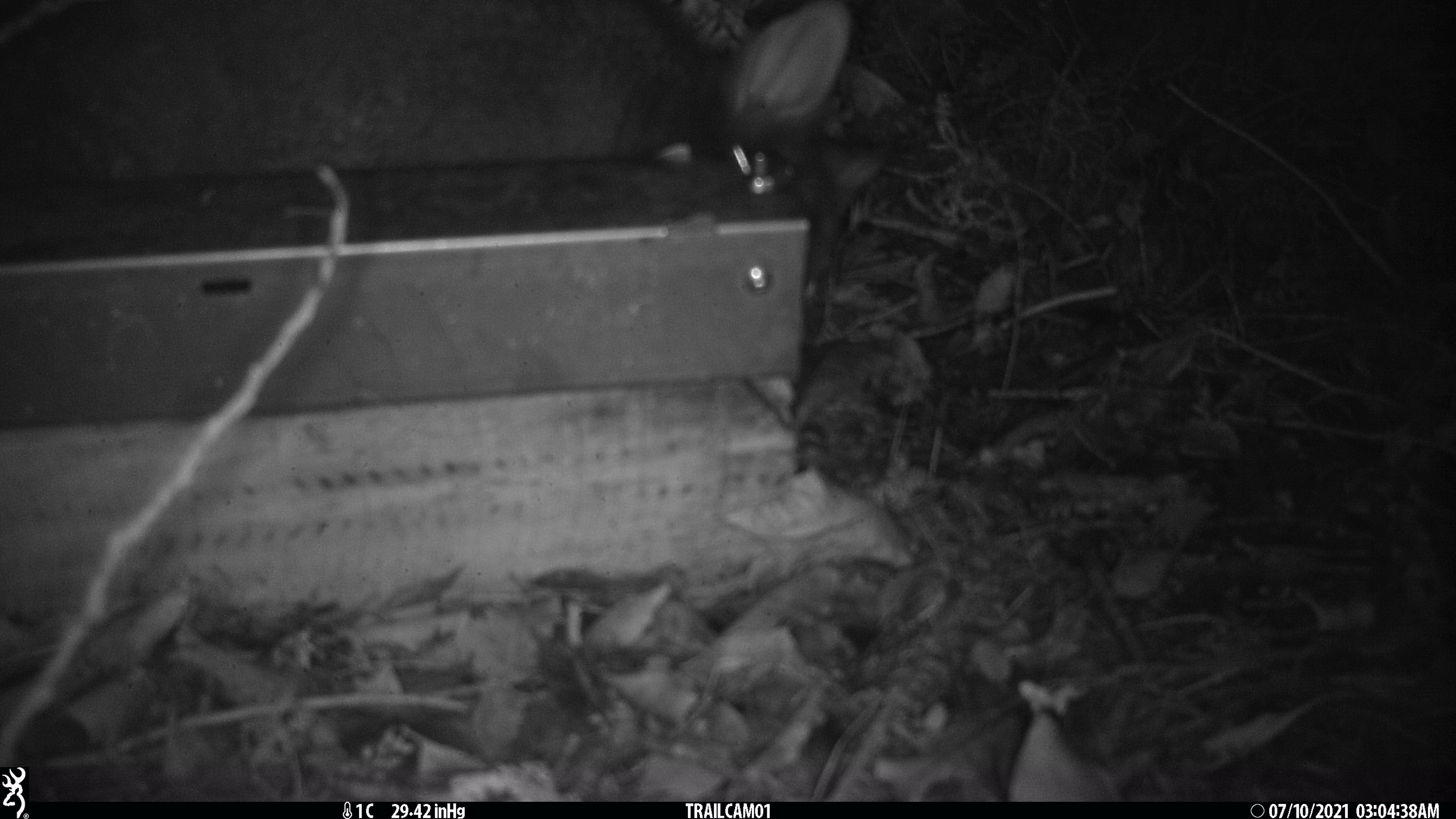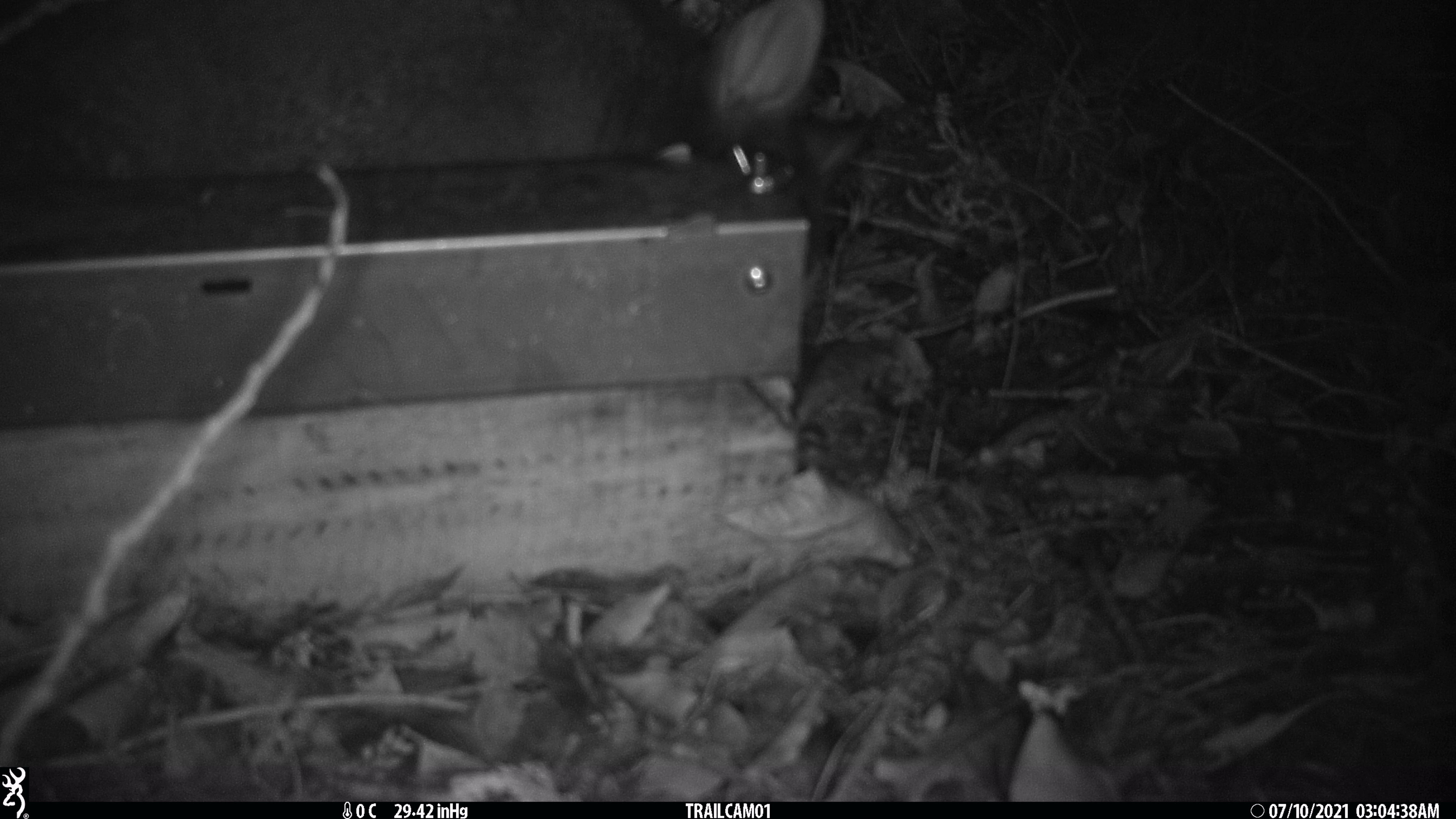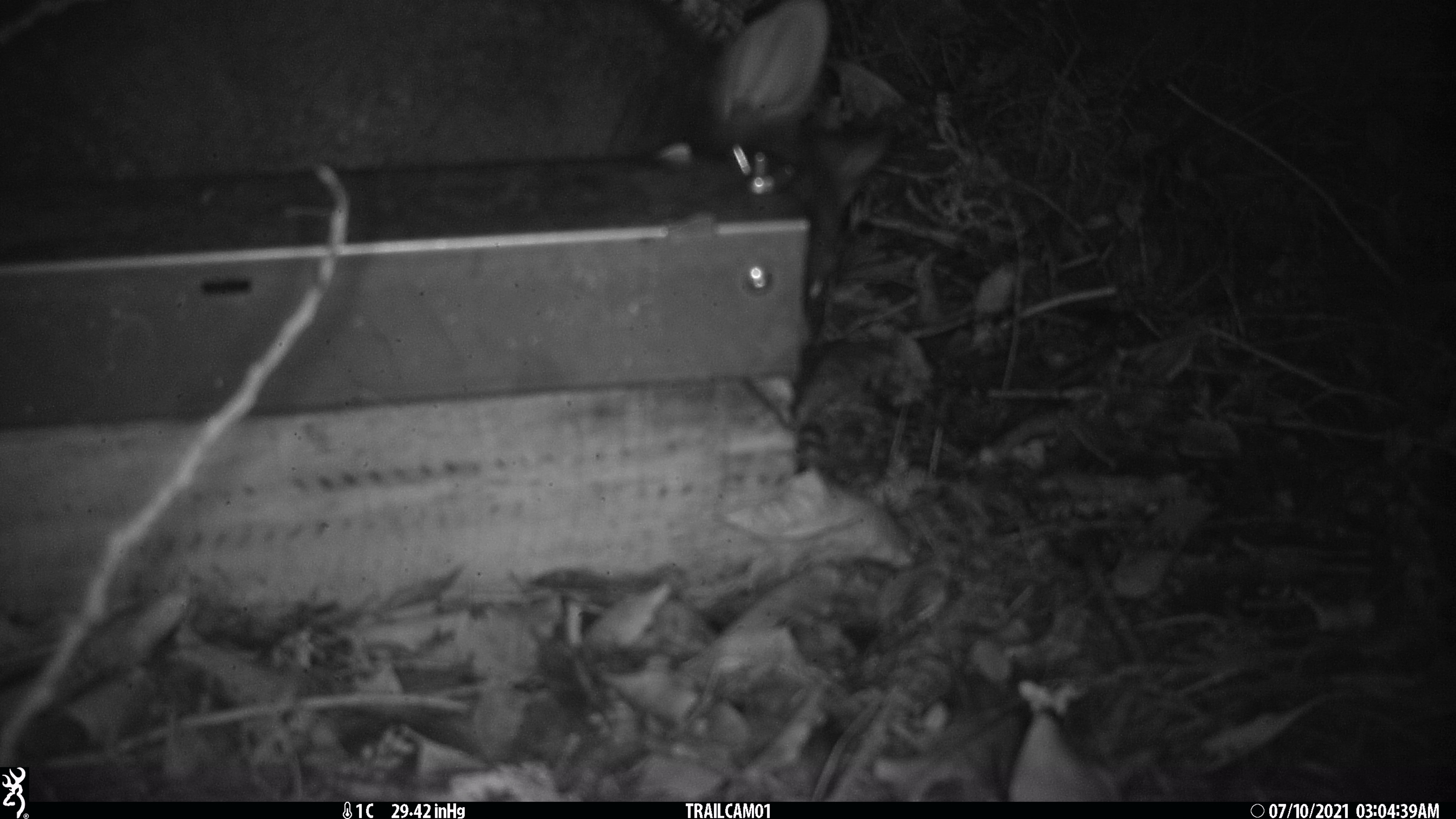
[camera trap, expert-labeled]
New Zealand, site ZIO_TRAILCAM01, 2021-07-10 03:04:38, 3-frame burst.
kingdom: Animalia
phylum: Chordata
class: Mammalia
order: Diprotodontia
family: Phalangeridae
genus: Trichosurus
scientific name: Trichosurus vulpecula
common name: common brushtail possum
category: possum